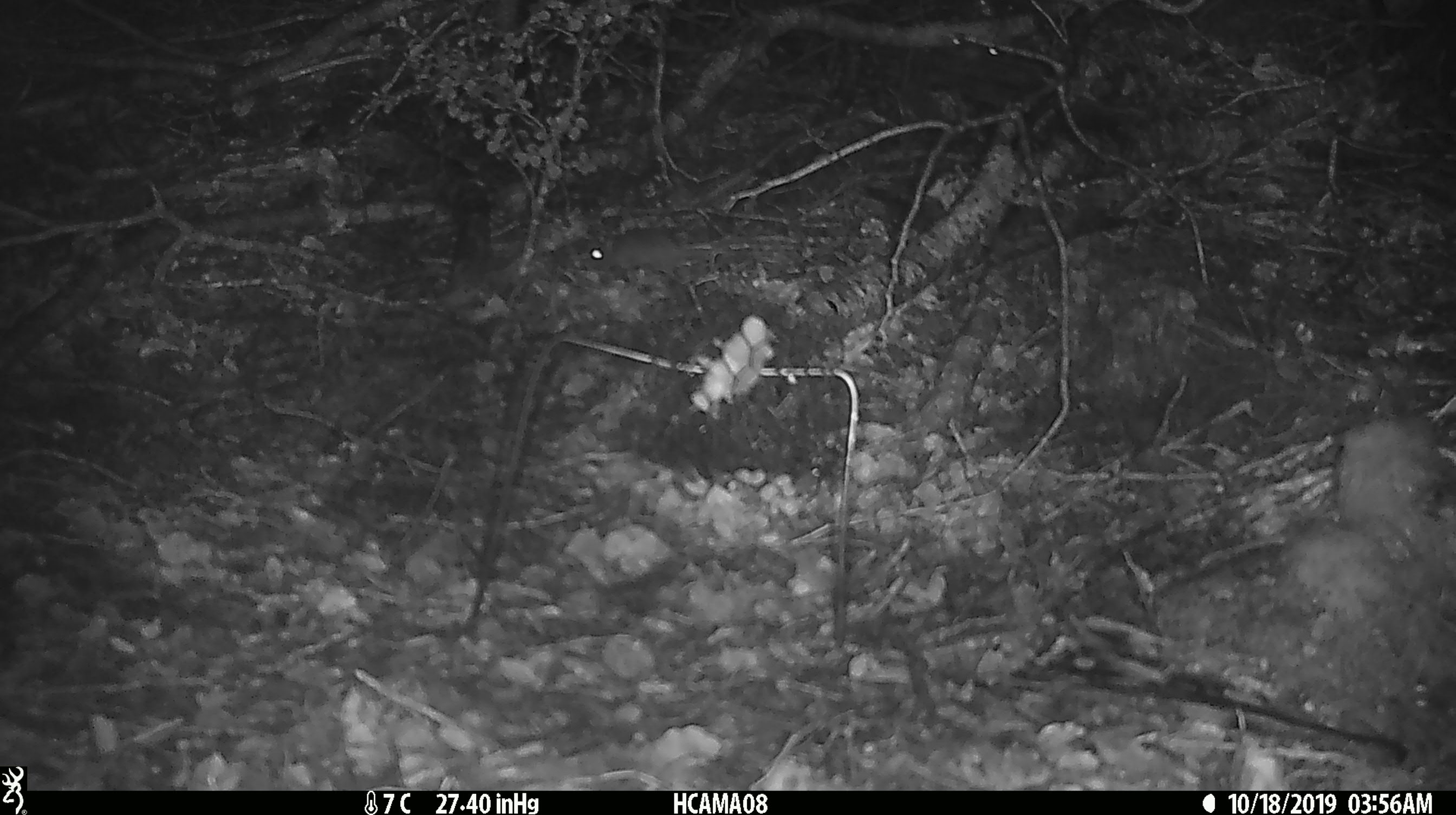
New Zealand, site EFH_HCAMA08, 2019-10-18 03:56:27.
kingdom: Animalia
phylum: Chordata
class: Mammalia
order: Rodentia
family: Muridae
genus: Mus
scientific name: Mus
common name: mouse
Mouse (Mus).